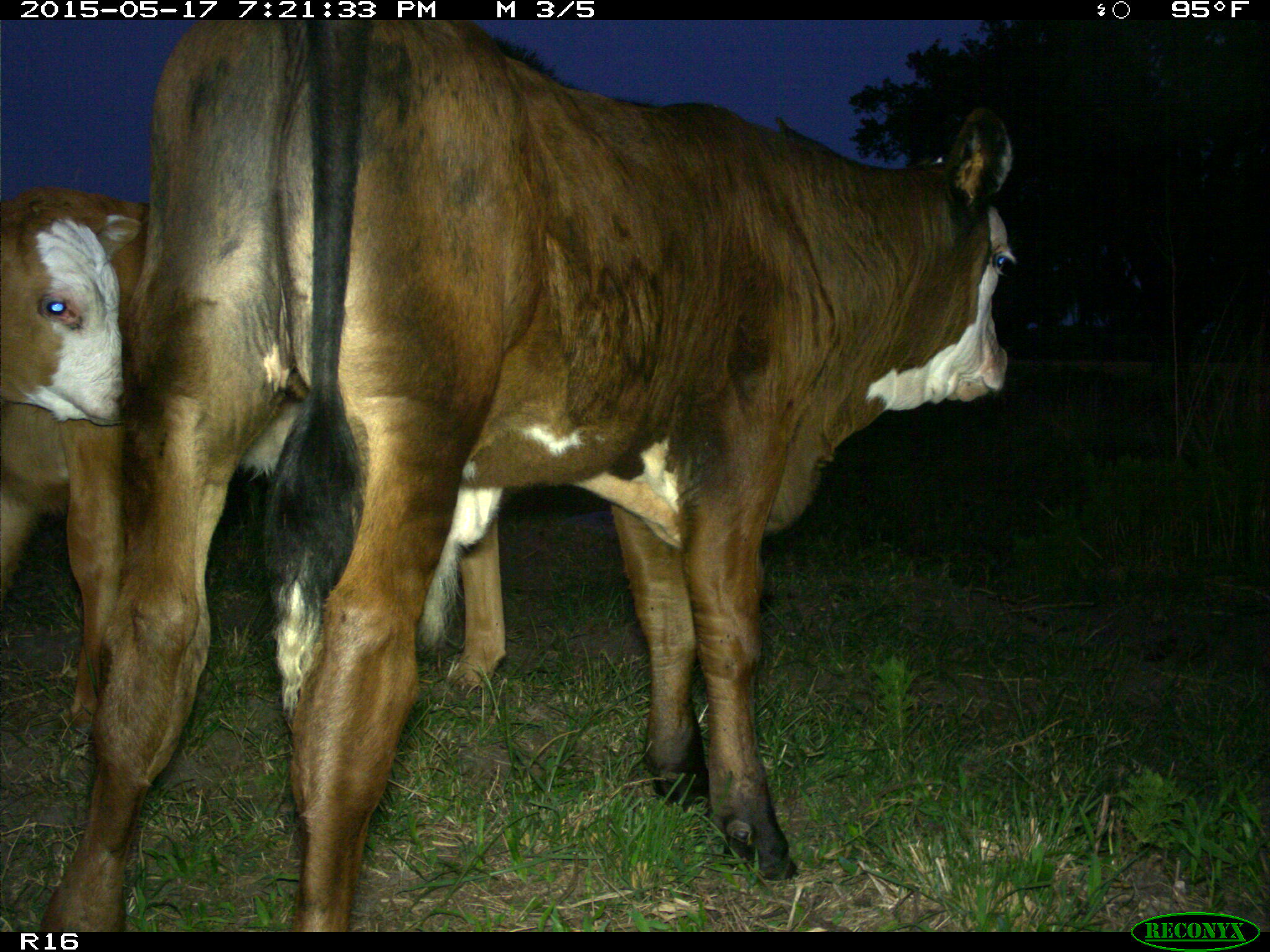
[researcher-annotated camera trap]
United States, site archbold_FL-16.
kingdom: Animalia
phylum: Chordata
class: Mammalia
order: Artiodactyla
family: Bovidae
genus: Bos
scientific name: Bos taurus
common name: domestic cow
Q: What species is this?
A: Bos taurus (domestic cow).